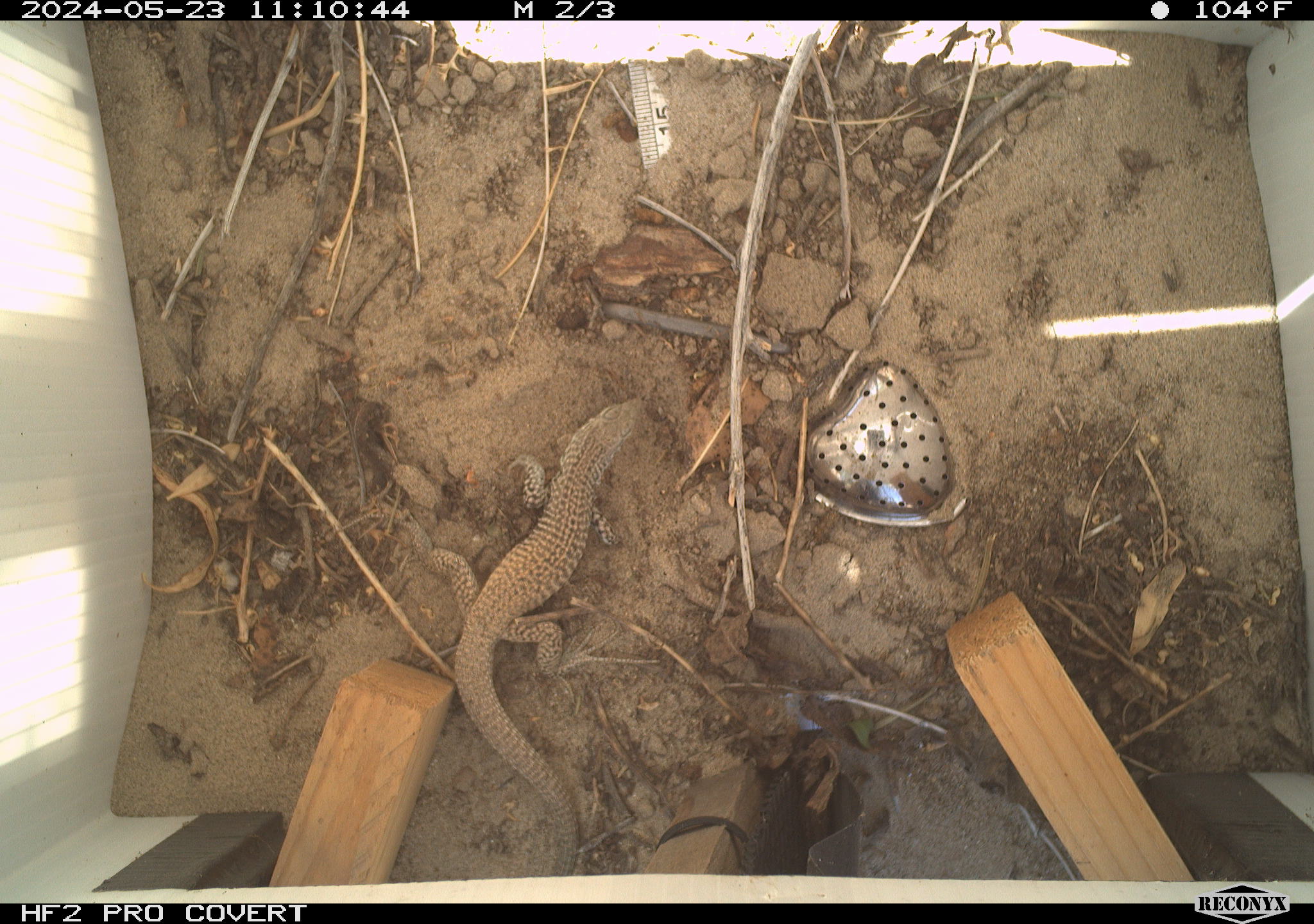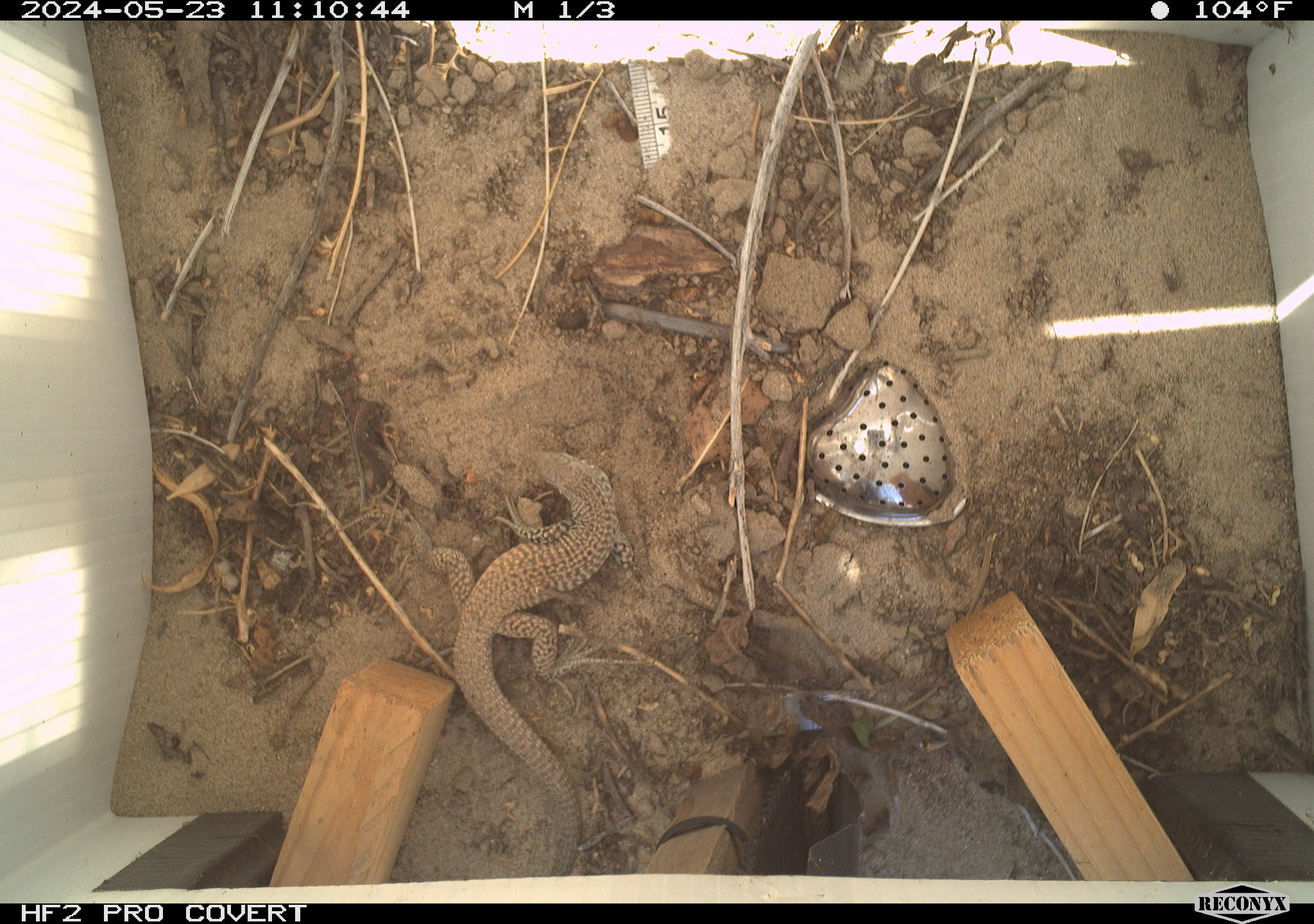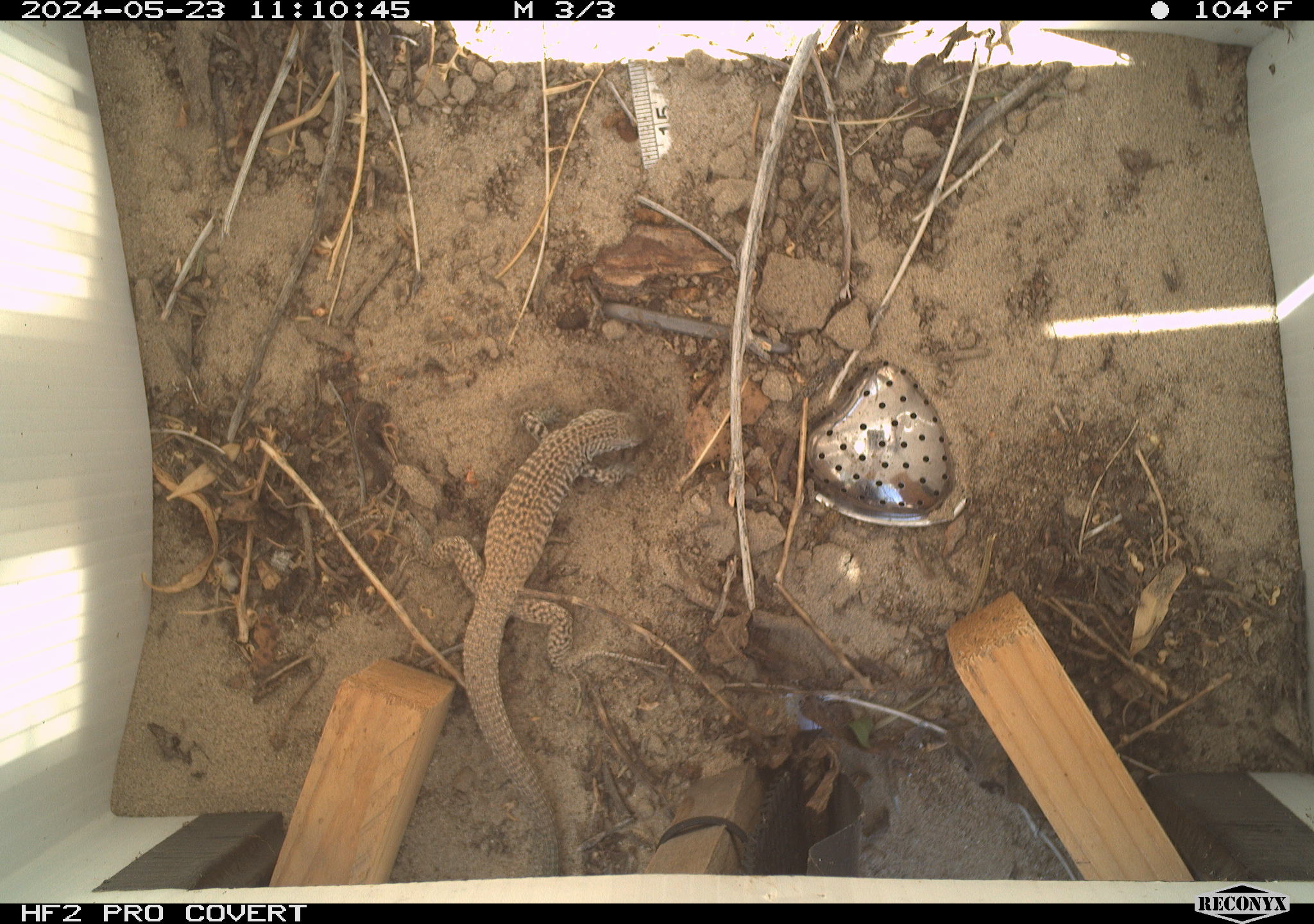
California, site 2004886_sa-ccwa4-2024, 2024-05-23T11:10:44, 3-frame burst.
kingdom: Animalia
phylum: Chordata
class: Reptilia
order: Squamata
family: Teiidae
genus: Aspidoscelis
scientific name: Aspidoscelis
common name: whiptail lizards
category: aspidoscelis species